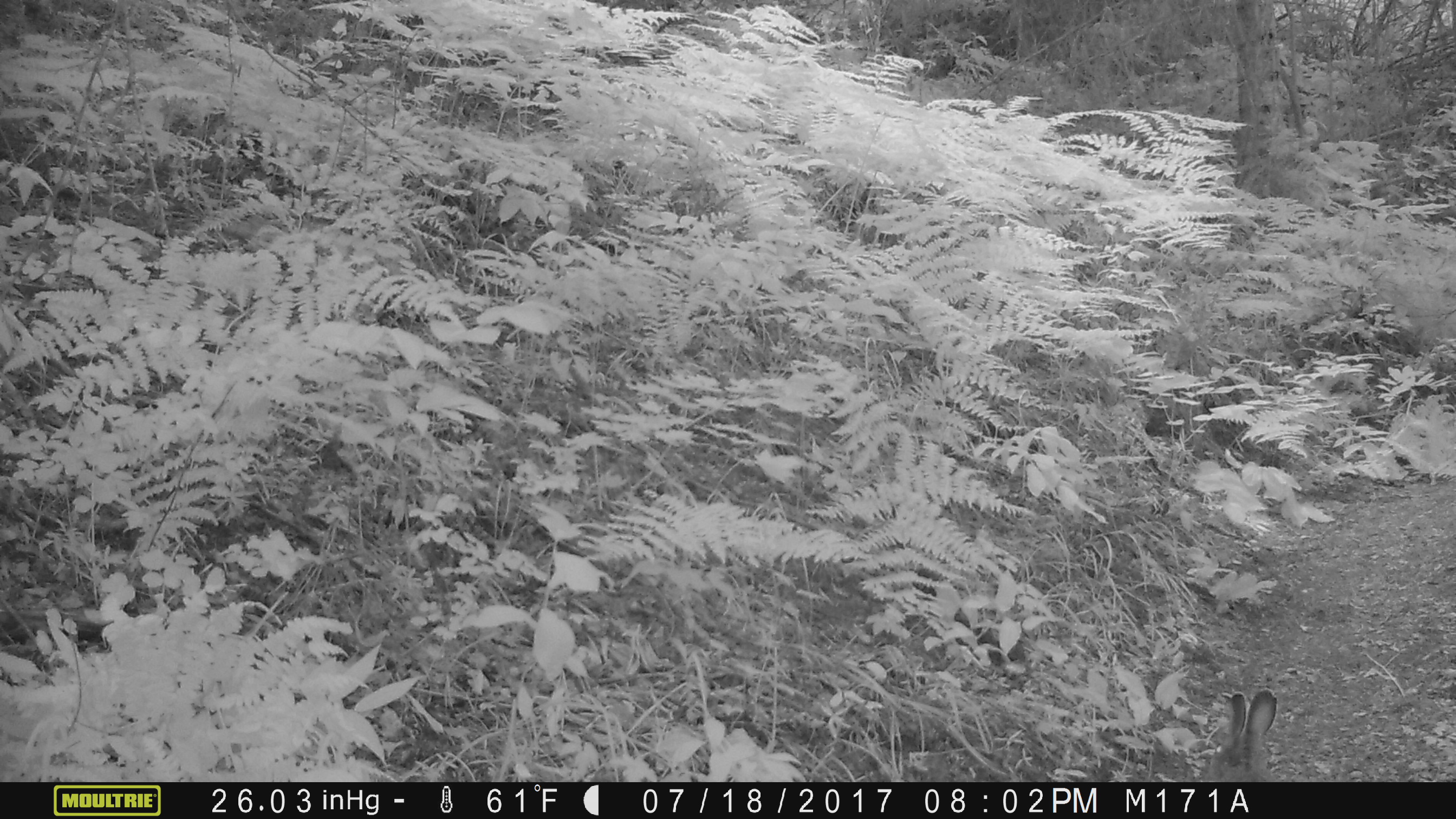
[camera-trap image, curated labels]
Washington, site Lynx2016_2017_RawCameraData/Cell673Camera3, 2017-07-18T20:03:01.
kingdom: Animalia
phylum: Chordata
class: Mammalia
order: Lagomorpha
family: Leporidae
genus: Lepus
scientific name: Lepus americanus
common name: snowshoe hare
Lepus americanus (snowshoe hare). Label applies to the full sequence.